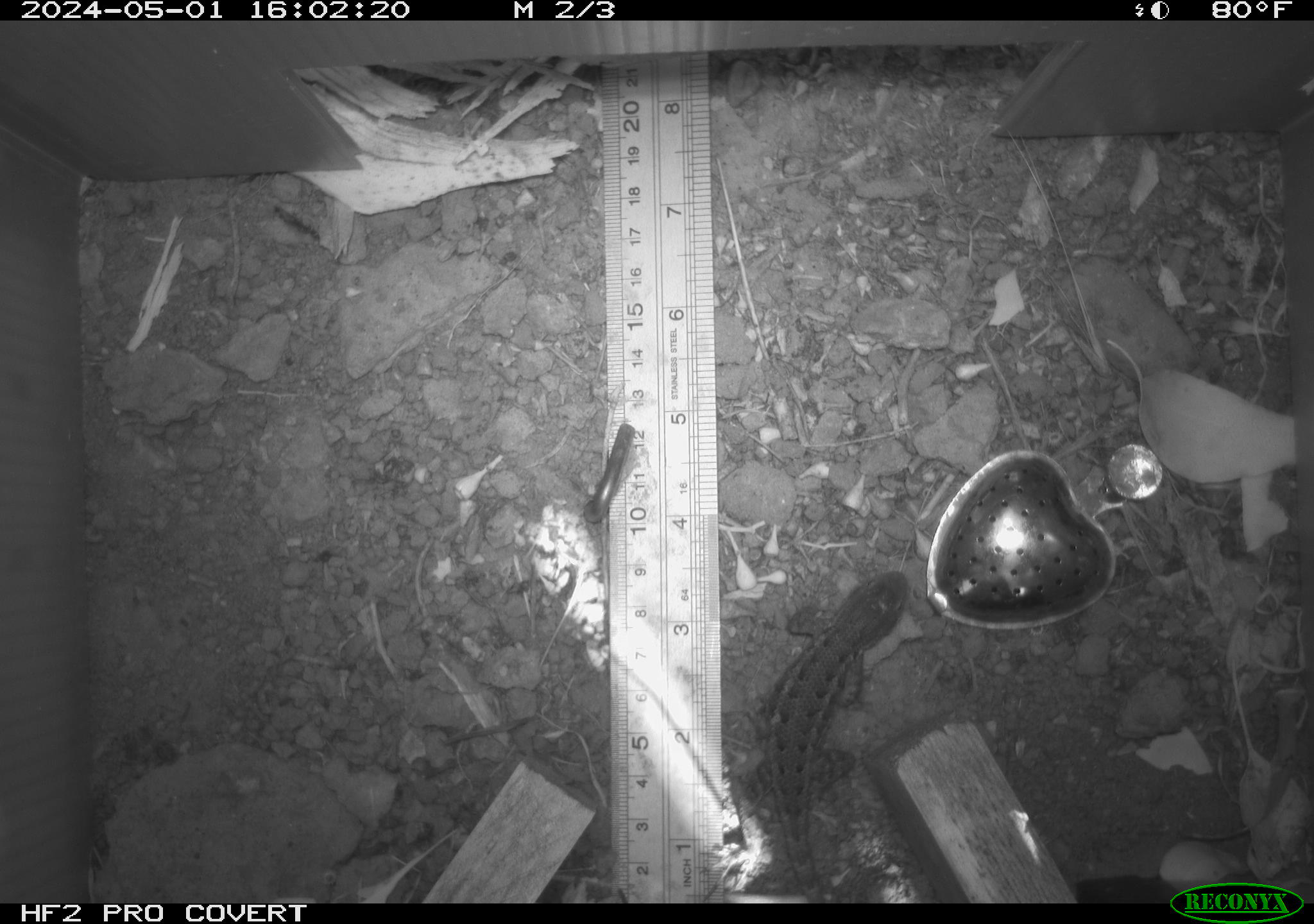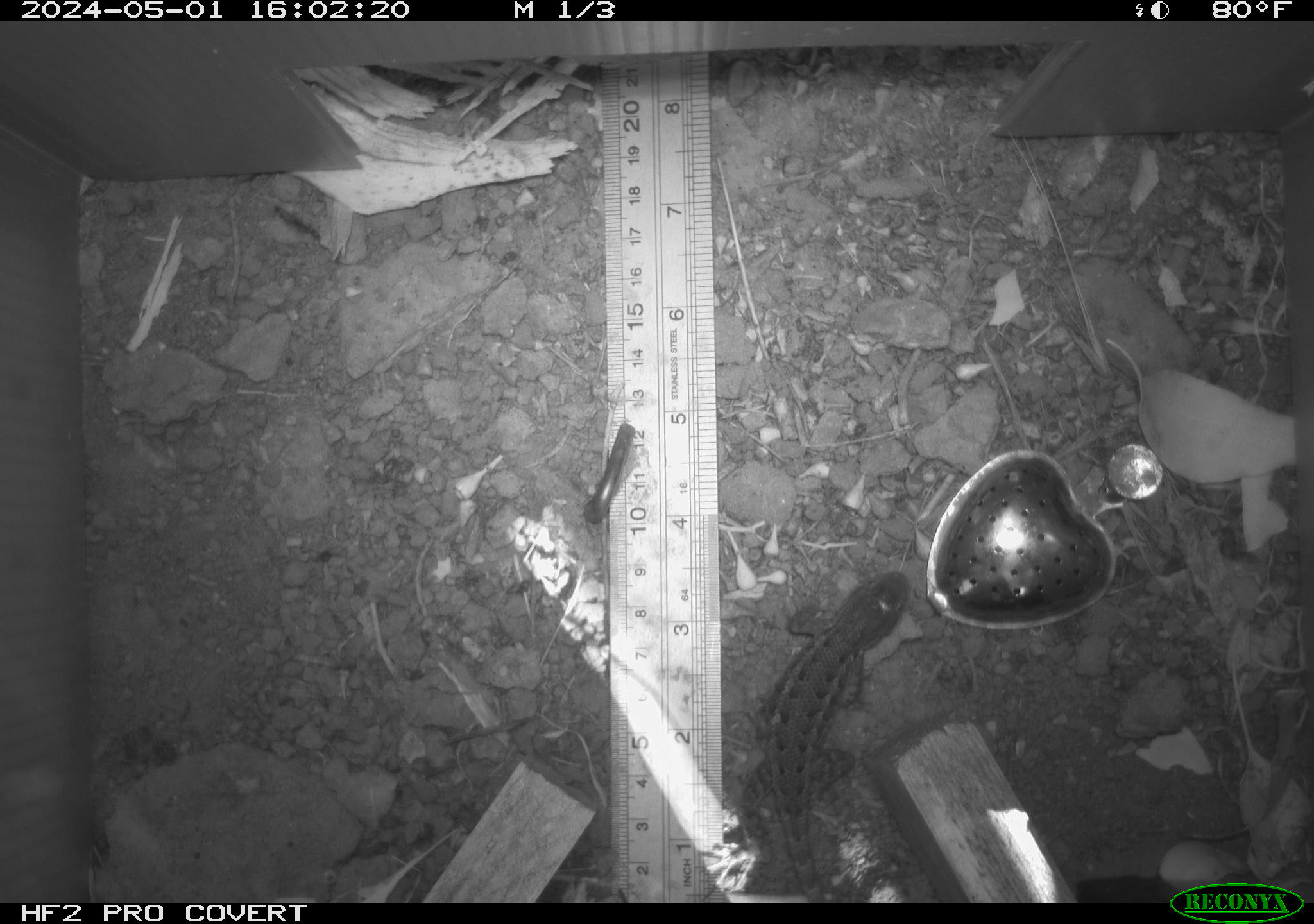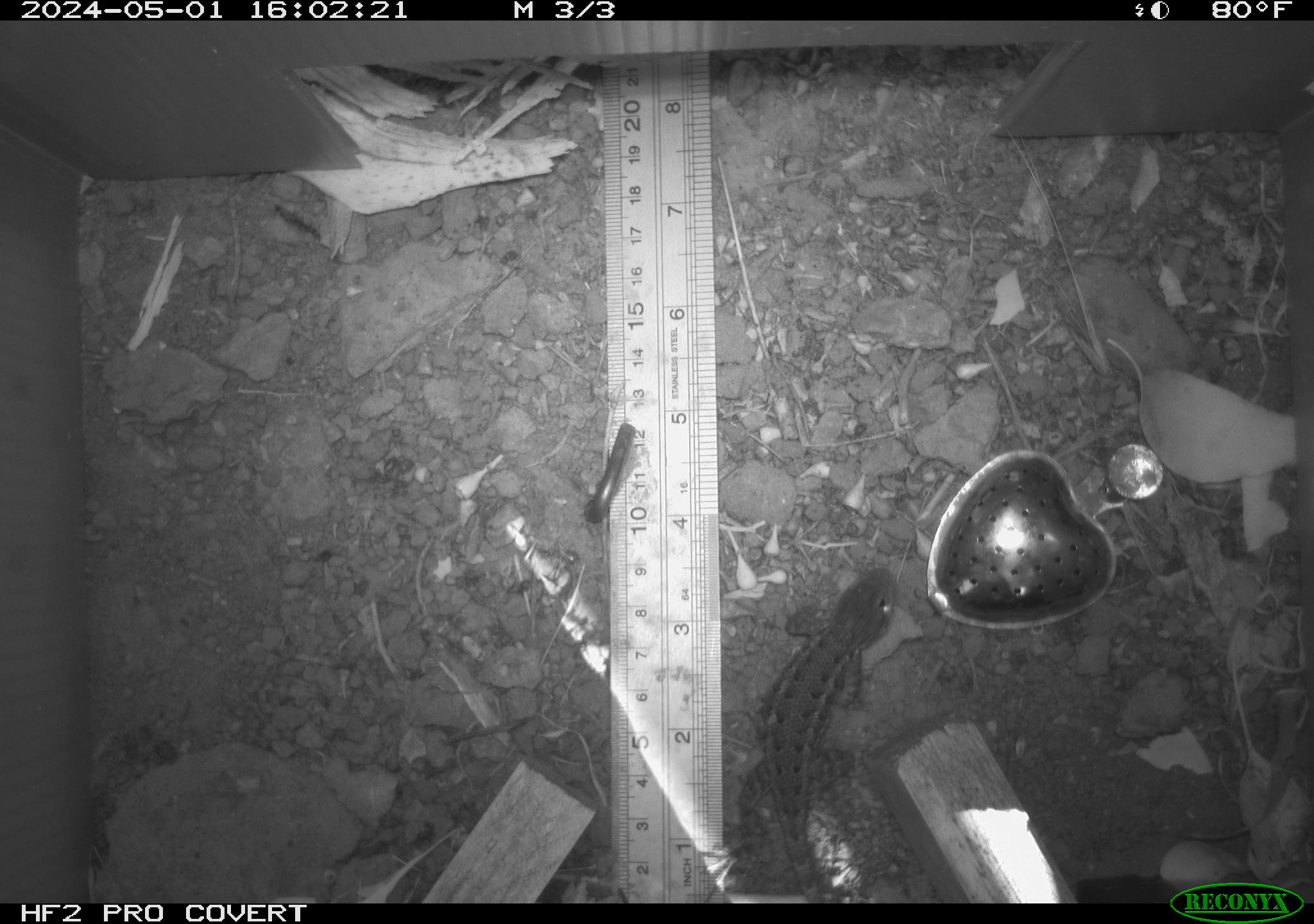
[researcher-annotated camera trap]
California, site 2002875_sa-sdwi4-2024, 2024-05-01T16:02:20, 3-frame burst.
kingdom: Animalia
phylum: Chordata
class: Reptilia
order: Squamata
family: Phrynosomatidae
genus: Sceloporus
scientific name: Sceloporus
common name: spiny lizards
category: sceloporus species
Sceloporus species (spiny lizards) (Sceloporus).